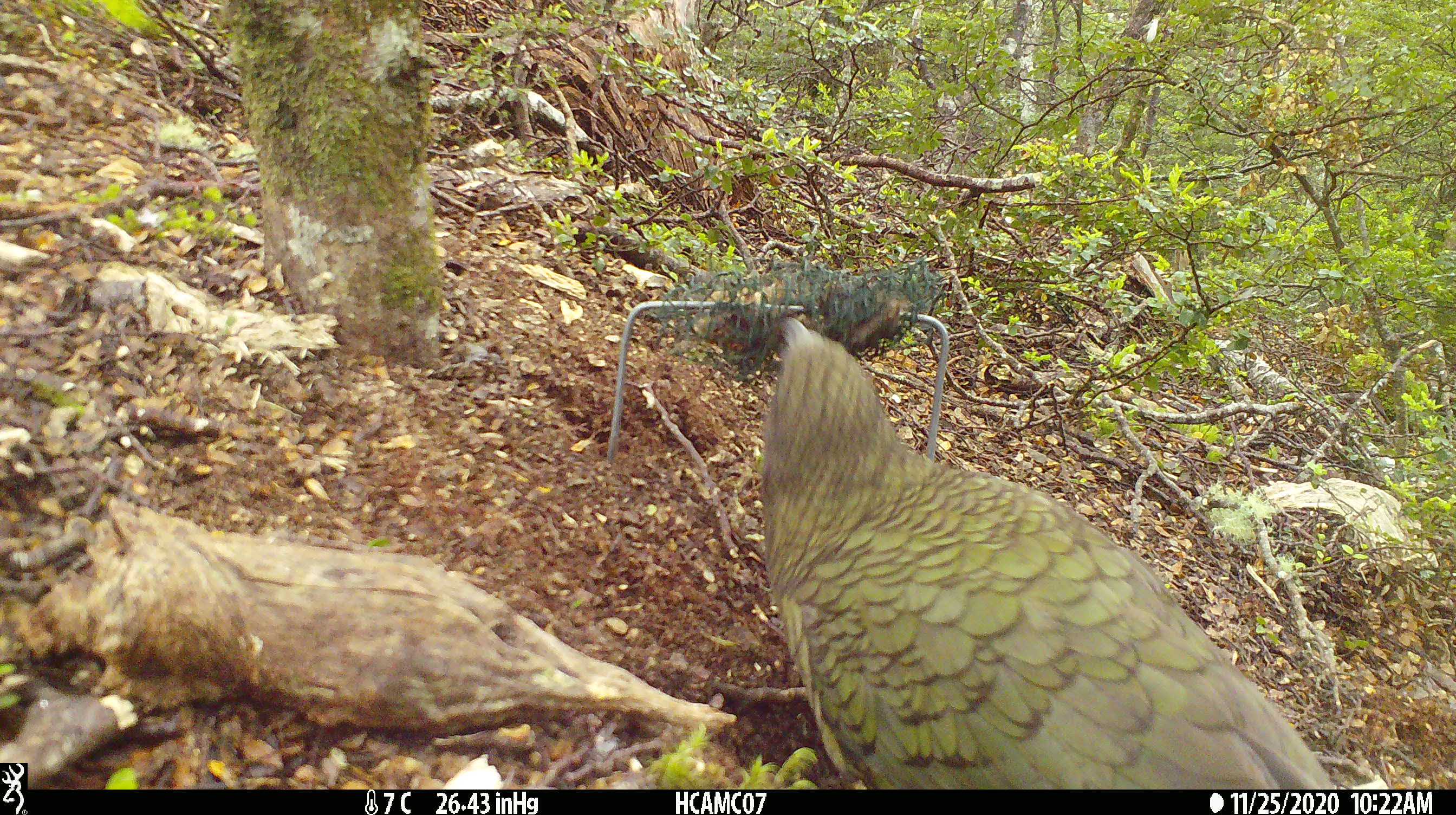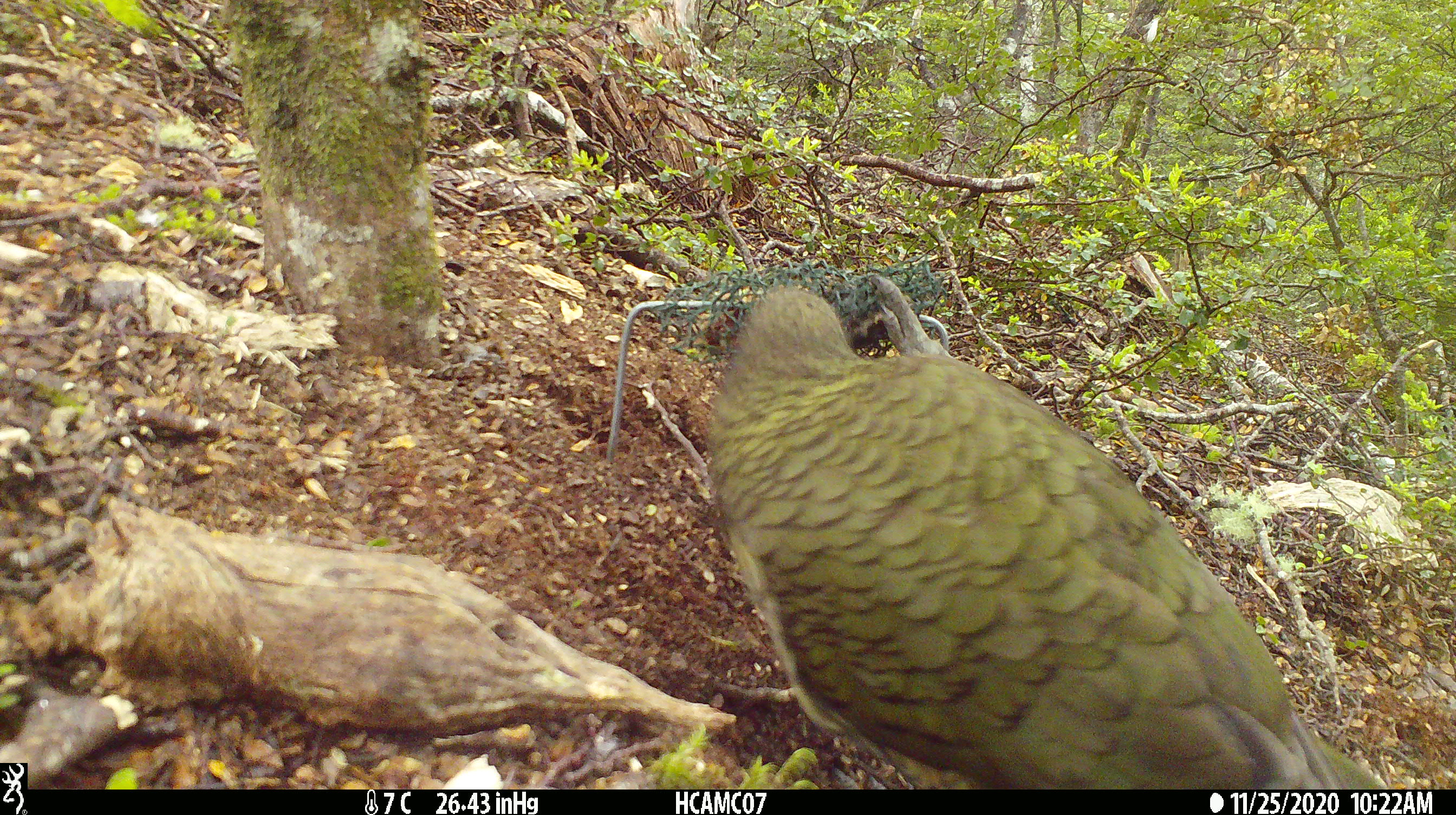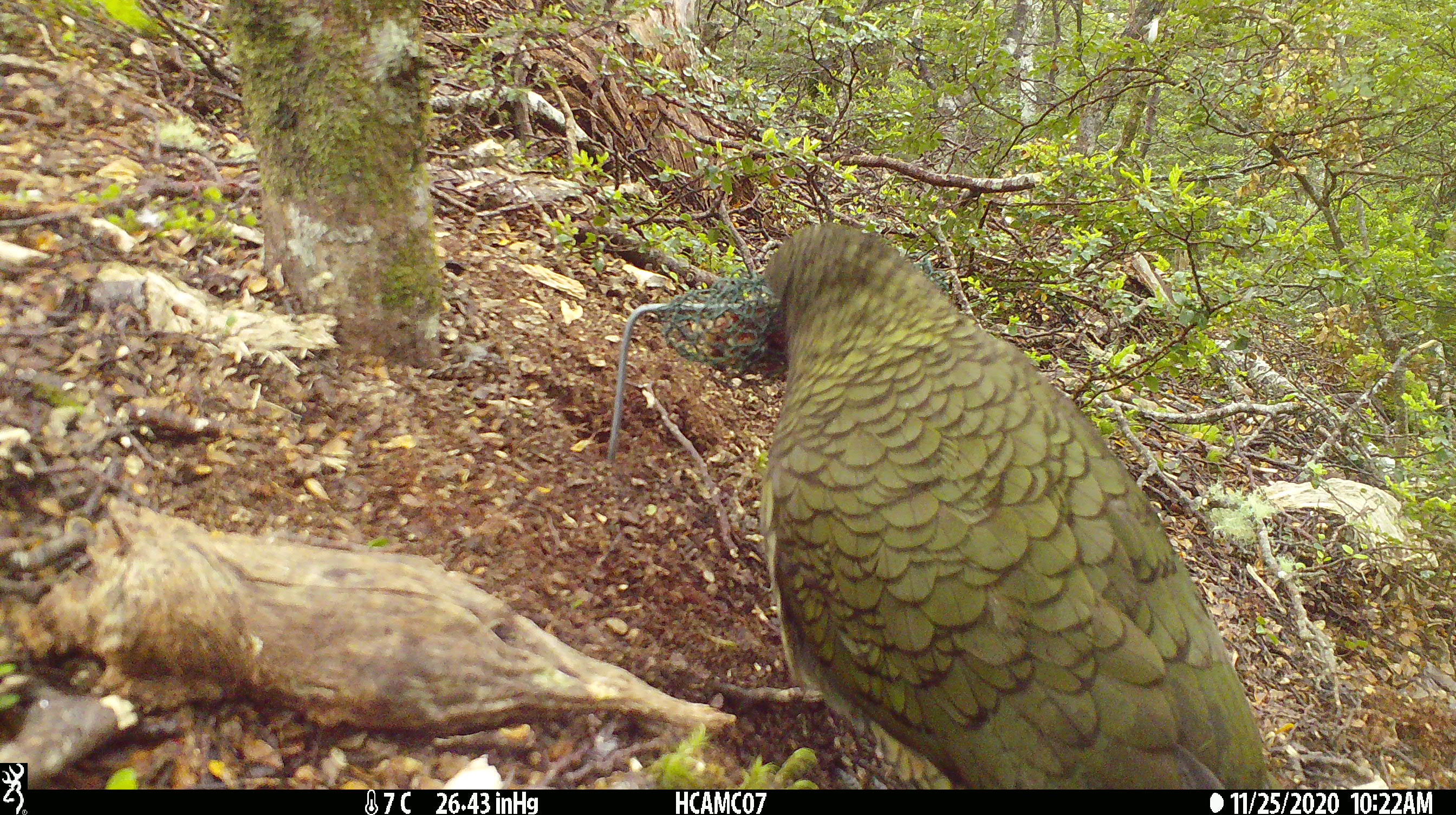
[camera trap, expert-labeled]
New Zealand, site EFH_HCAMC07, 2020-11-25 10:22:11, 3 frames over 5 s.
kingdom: Animalia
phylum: Chordata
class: Aves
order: Psittaciformes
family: Strigopidae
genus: Nestor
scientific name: Nestor notabilis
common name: kea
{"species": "kea (Nestor notabilis)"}